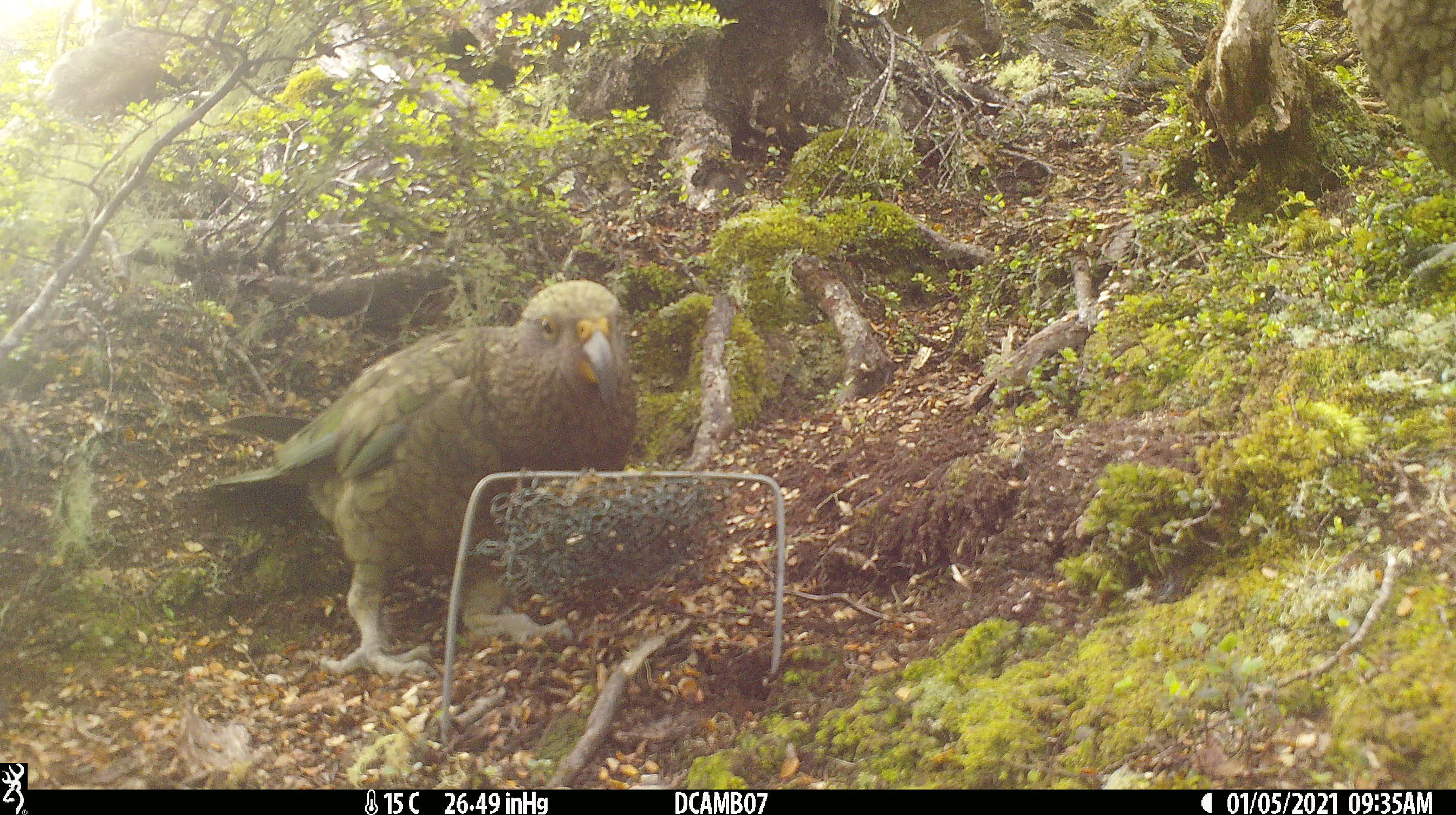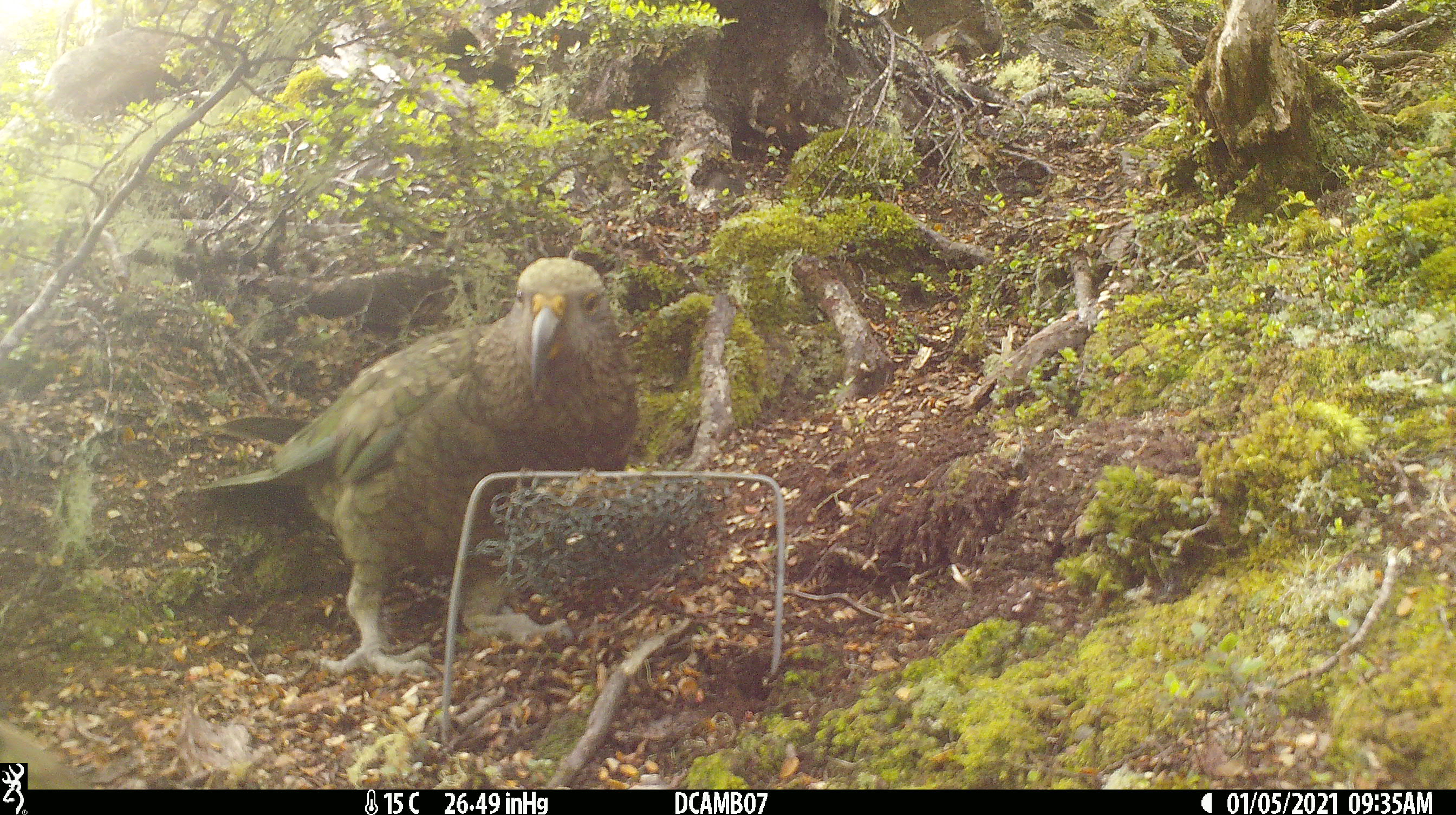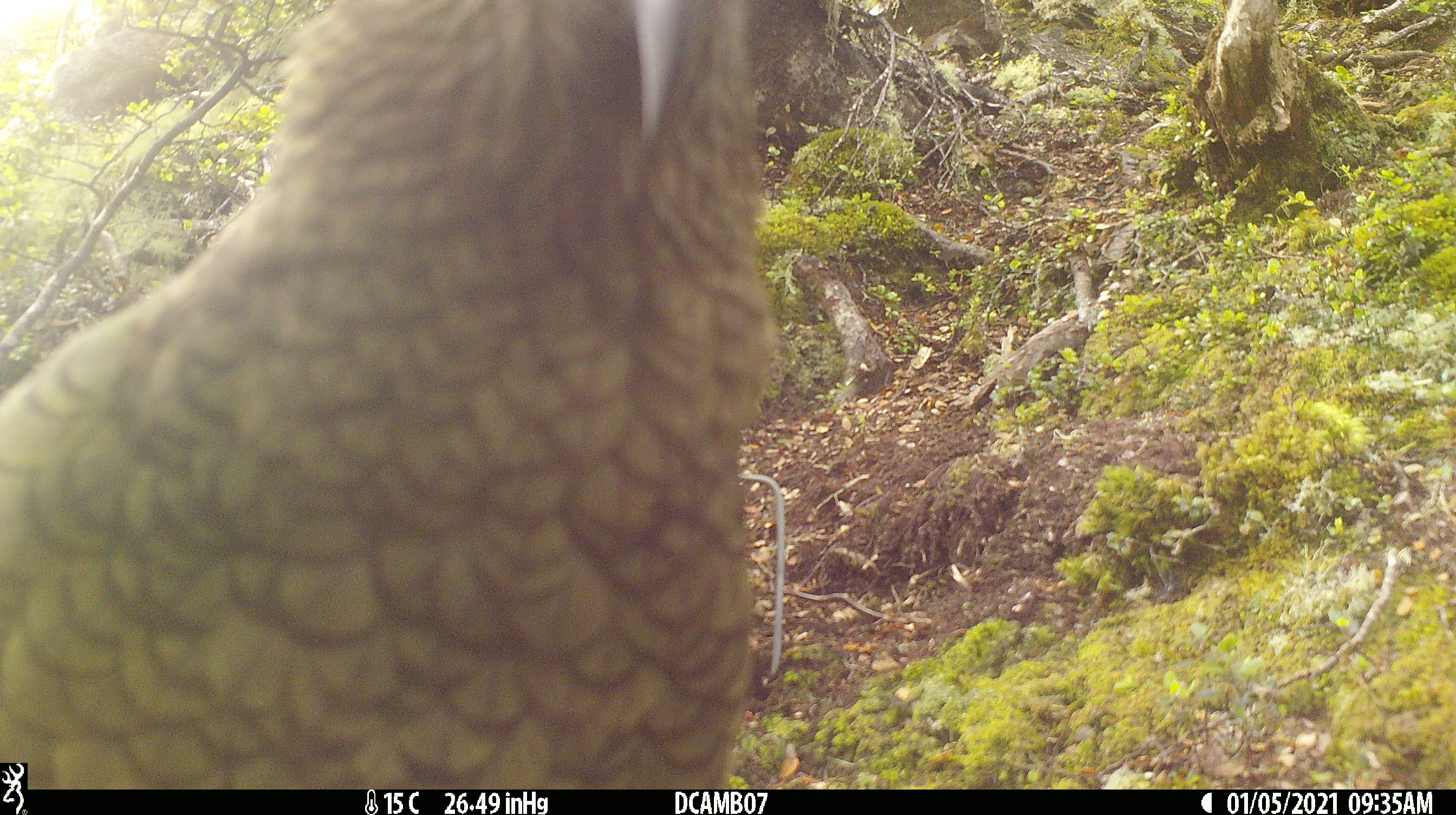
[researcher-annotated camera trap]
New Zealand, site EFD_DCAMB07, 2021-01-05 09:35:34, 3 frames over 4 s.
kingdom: Animalia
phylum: Chordata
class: Aves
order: Psittaciformes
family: Strigopidae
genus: Nestor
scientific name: Nestor notabilis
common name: kea